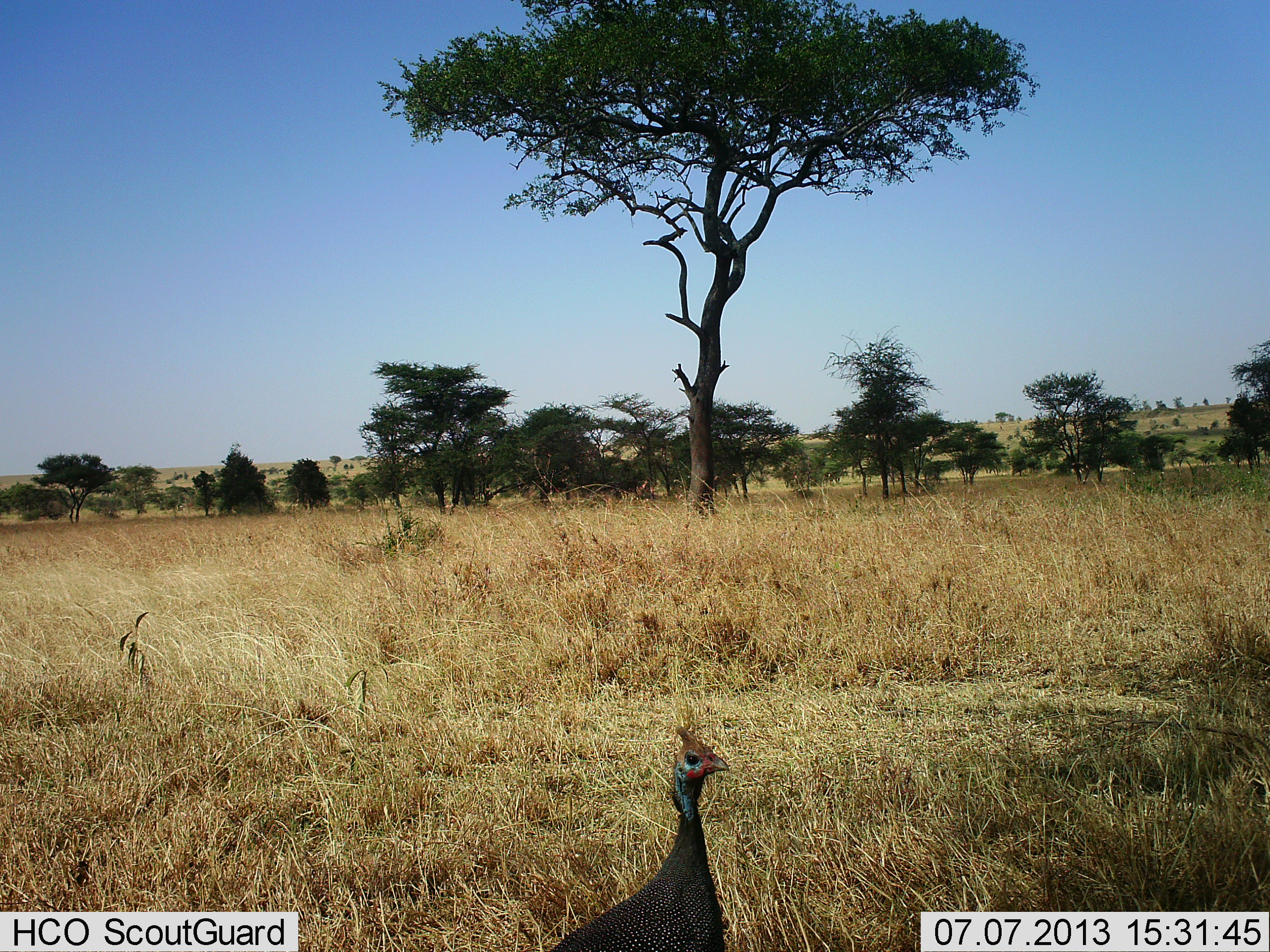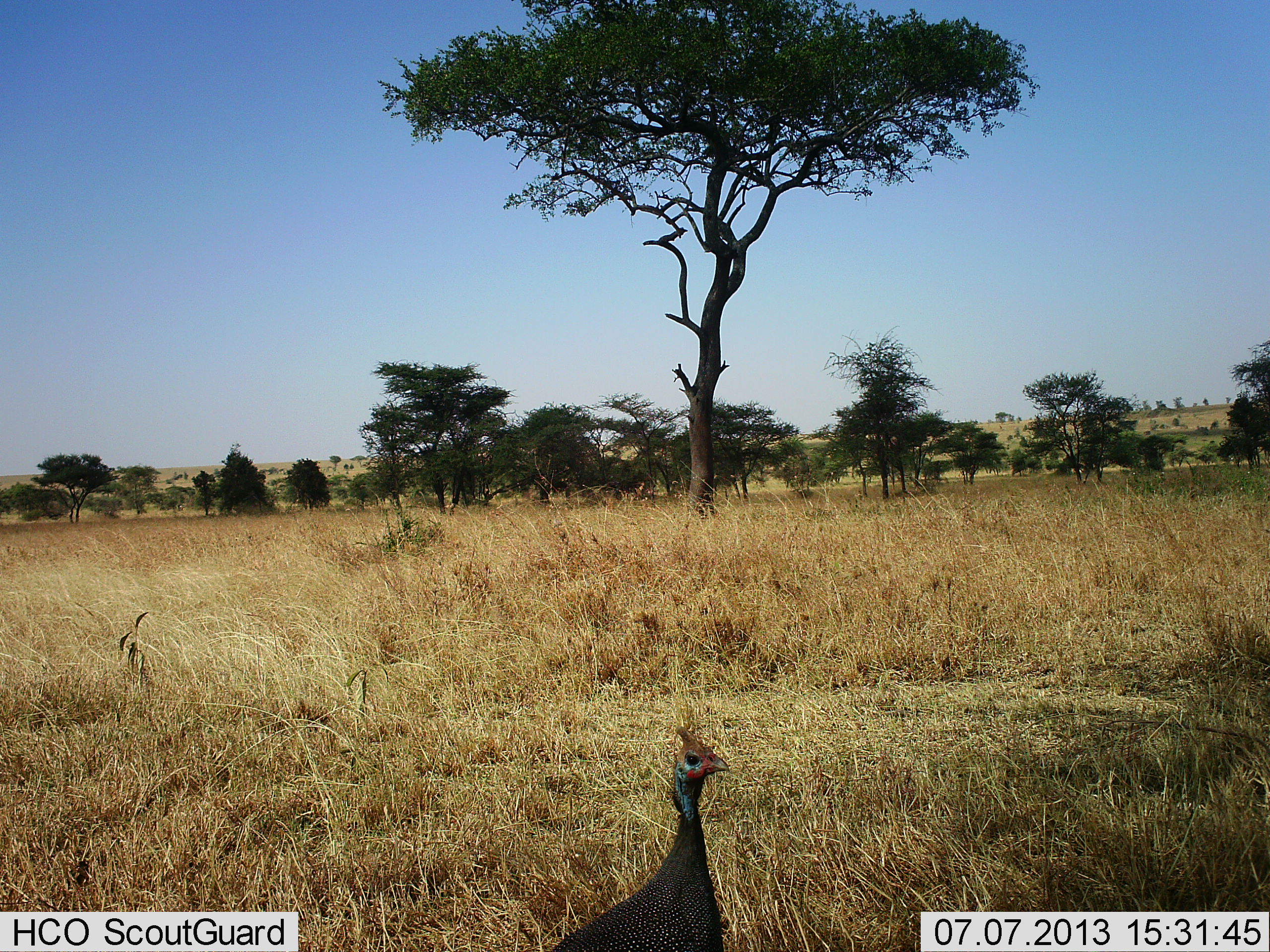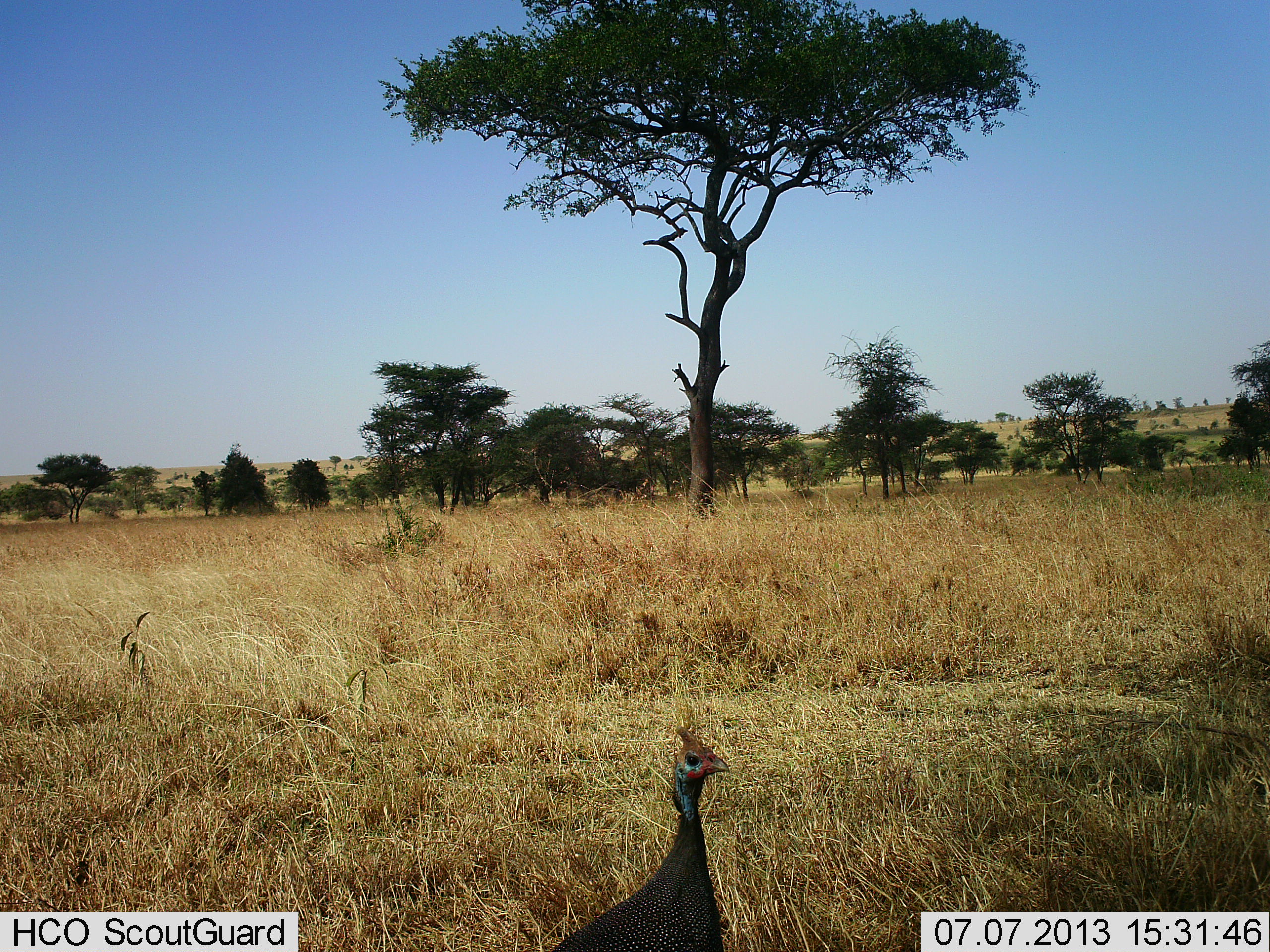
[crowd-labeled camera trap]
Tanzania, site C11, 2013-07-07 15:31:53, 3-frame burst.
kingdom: Animalia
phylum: Chordata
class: Aves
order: Galliformes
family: Numididae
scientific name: Numididae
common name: guinea fowl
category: guineafowl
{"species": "guineafowl (guinea fowl) (Numididae)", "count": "1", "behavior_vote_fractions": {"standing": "100%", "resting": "0%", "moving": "0%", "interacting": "0%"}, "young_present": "0%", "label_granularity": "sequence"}